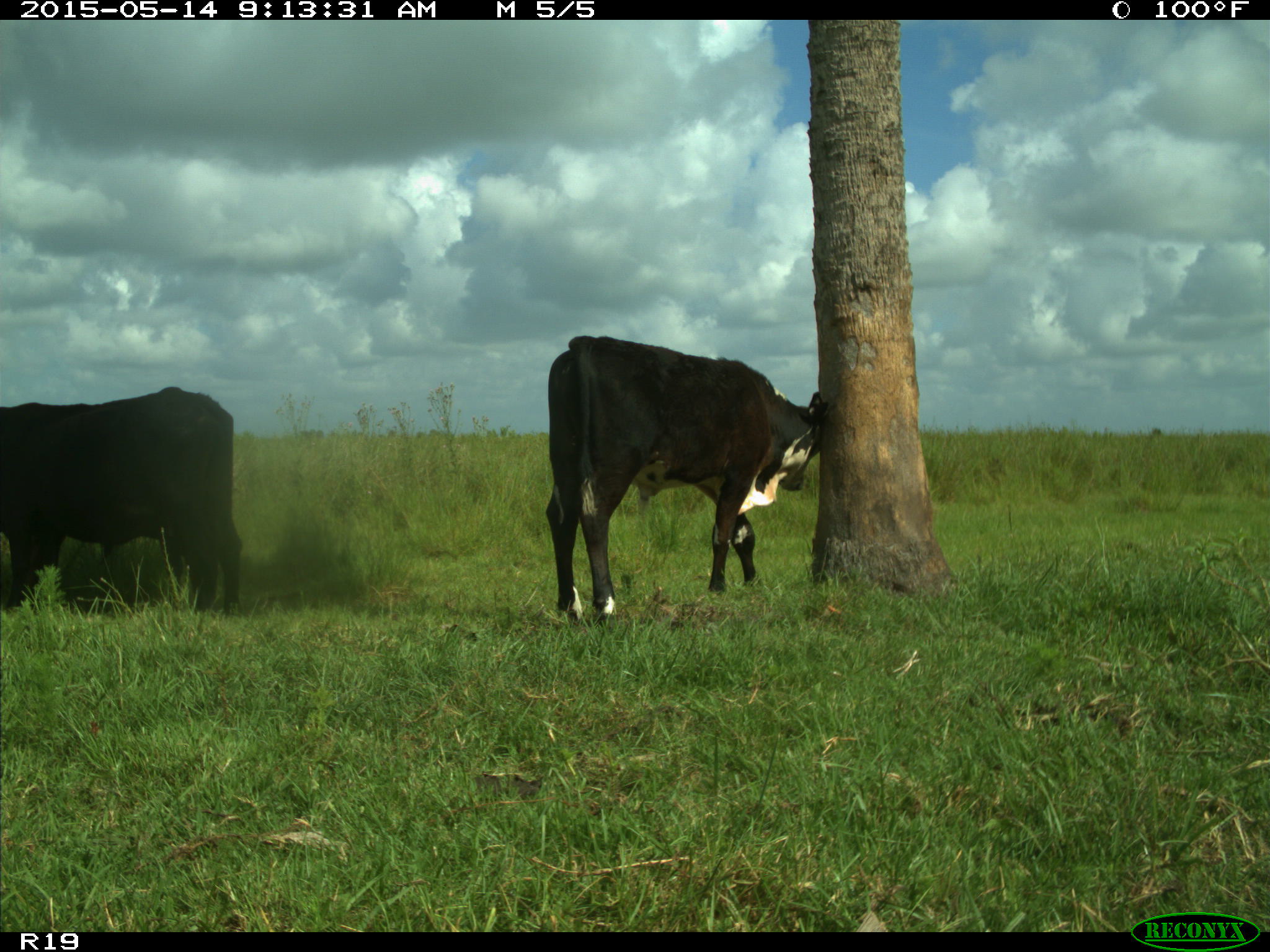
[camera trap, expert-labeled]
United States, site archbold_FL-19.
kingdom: Animalia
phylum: Chordata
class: Mammalia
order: Artiodactyla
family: Bovidae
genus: Bos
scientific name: Bos taurus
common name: domestic cow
Bos taurus (domestic cow).